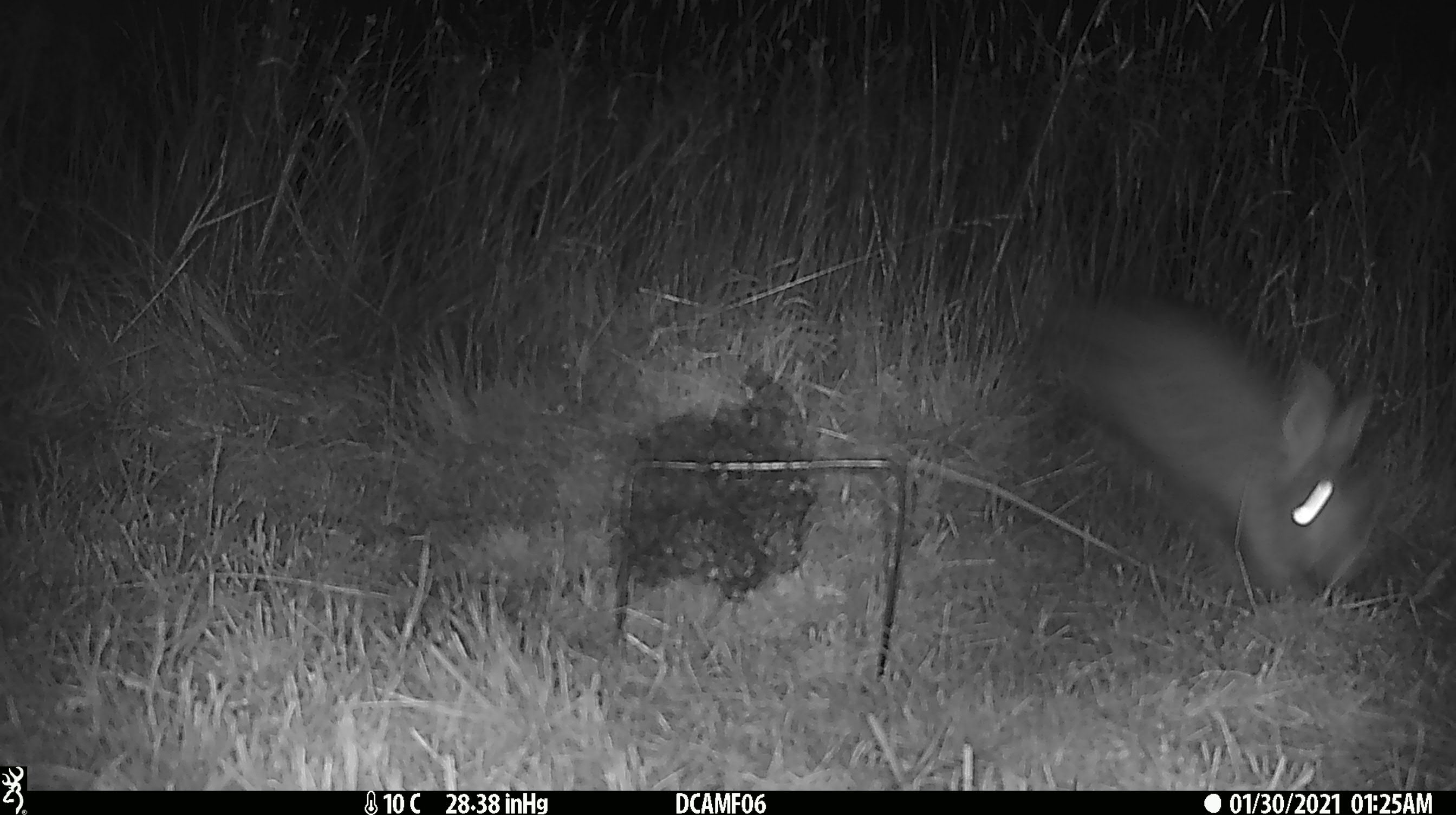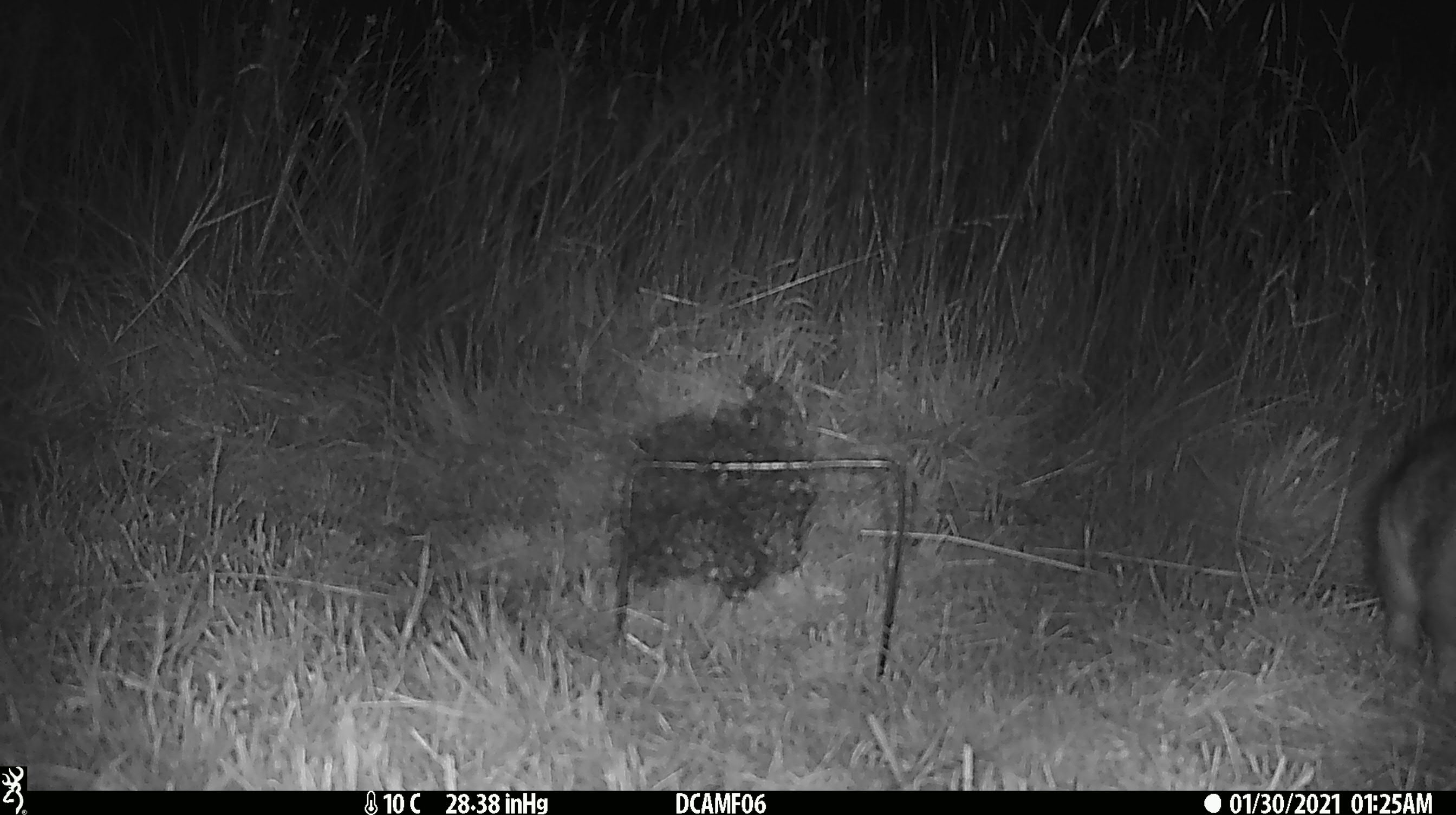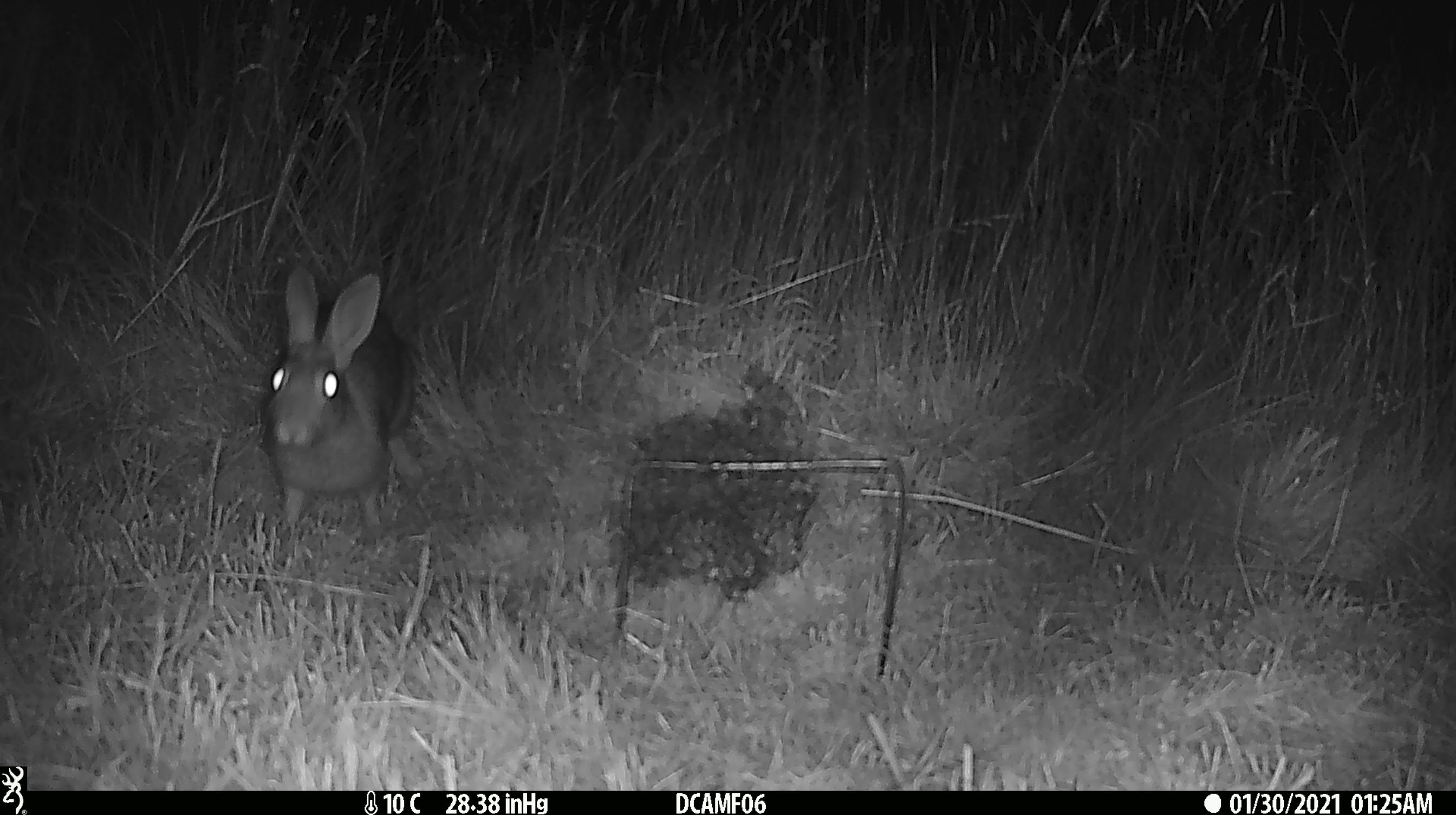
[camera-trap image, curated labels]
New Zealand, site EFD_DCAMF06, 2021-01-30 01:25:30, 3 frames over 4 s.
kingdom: Animalia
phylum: Chordata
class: Mammalia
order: Lagomorpha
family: Leporidae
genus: Oryctolagus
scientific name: Oryctolagus cuniculus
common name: european rabbit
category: rabbit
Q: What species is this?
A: Rabbit (european rabbit) (Oryctolagus cuniculus).